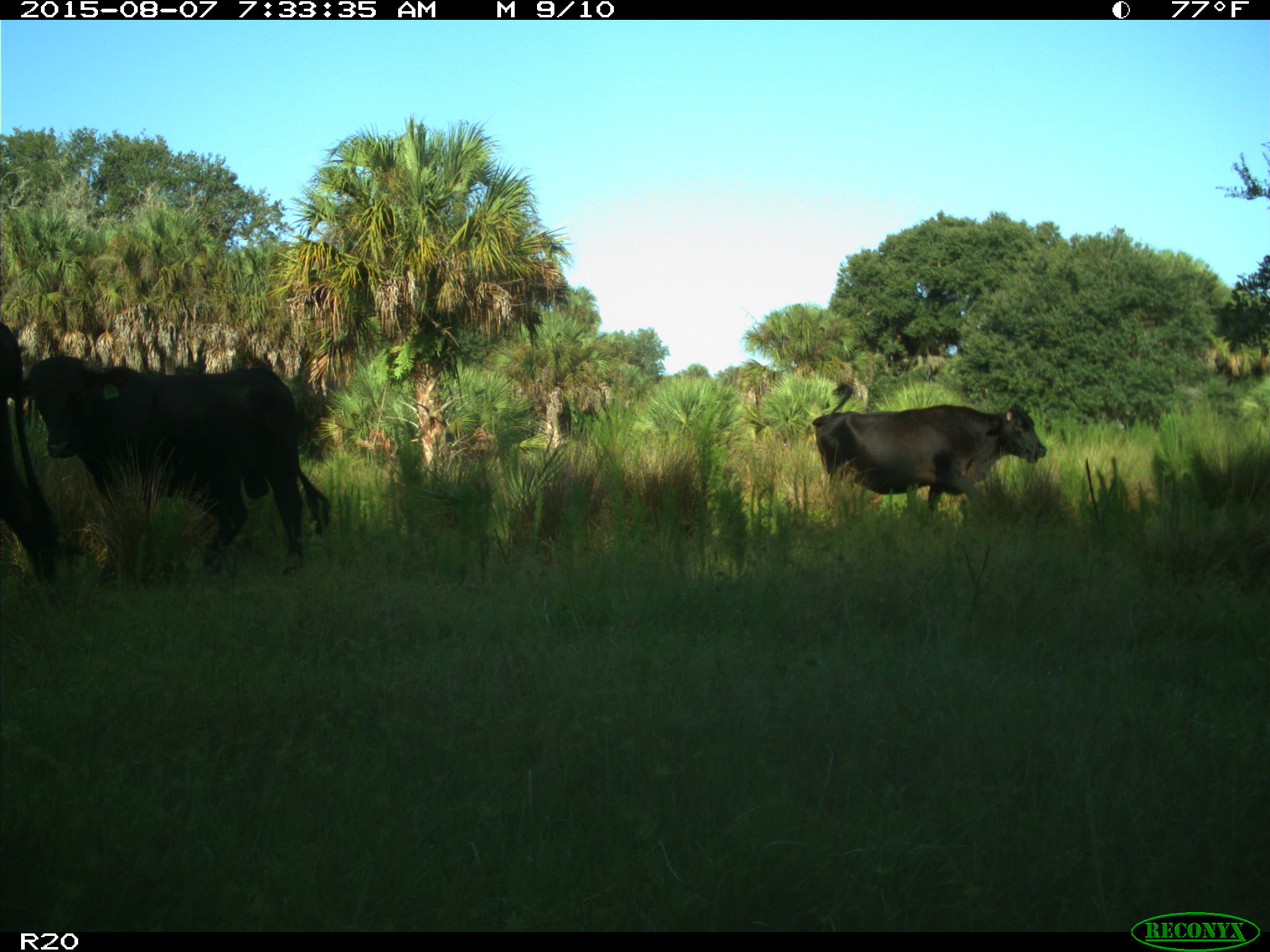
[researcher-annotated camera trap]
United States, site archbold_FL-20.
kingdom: Animalia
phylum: Chordata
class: Mammalia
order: Artiodactyla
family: Bovidae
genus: Bos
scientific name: Bos taurus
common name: domestic cow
Bos taurus (domestic cow).